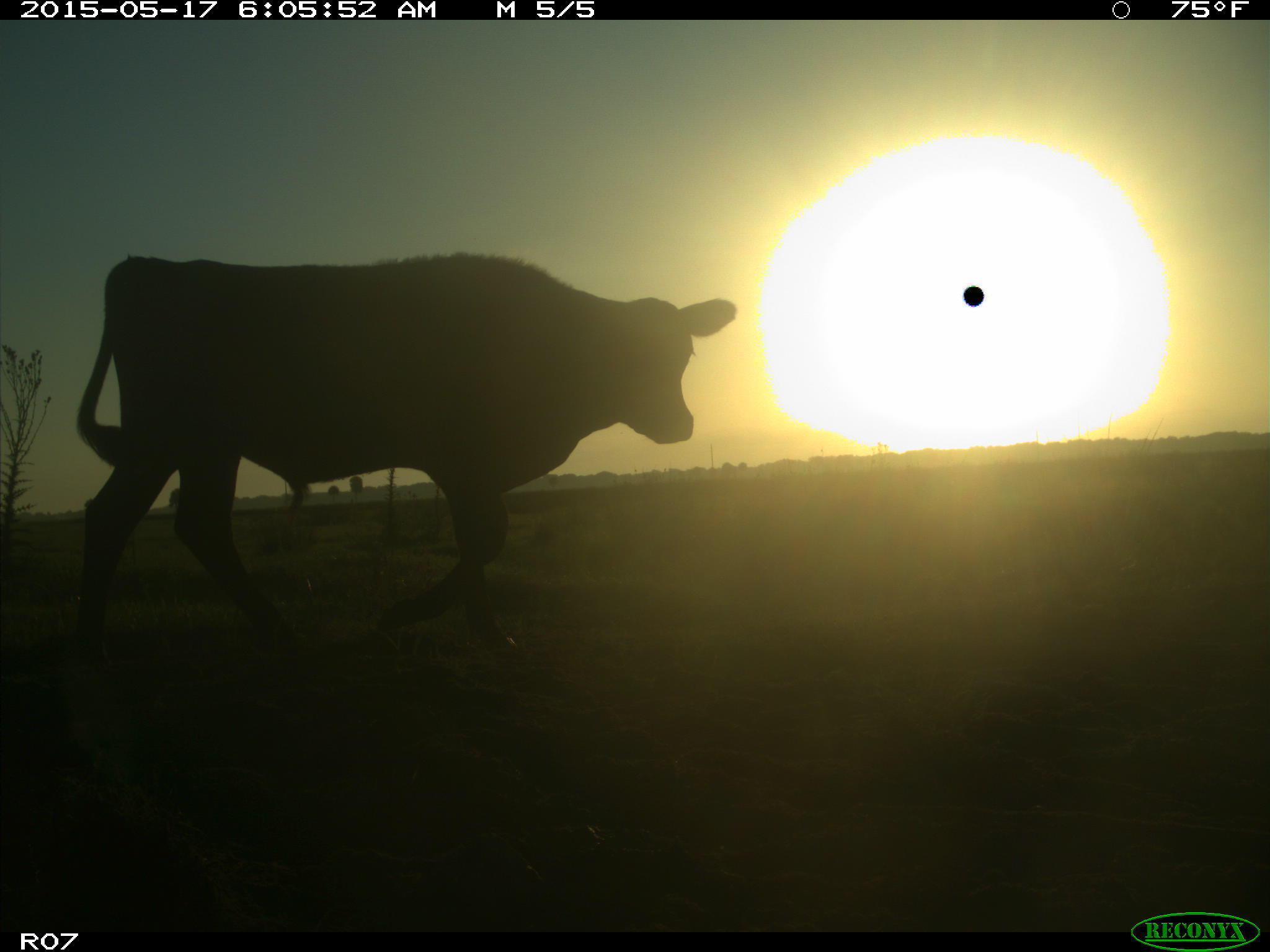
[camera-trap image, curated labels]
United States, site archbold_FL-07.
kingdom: Animalia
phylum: Chordata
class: Mammalia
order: Artiodactyla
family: Bovidae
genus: Bos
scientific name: Bos taurus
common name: domestic cow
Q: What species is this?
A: Bos taurus (domestic cow).